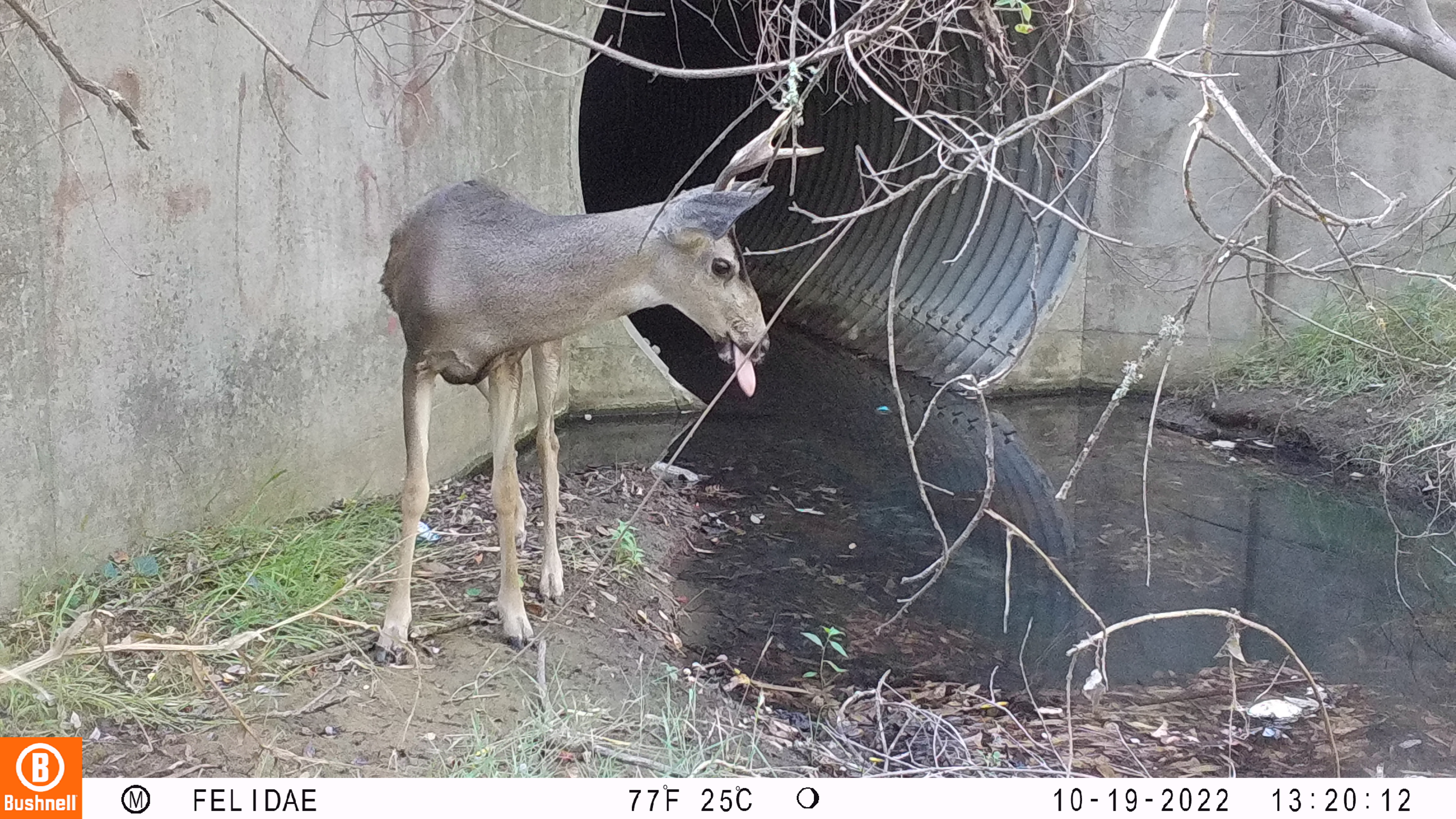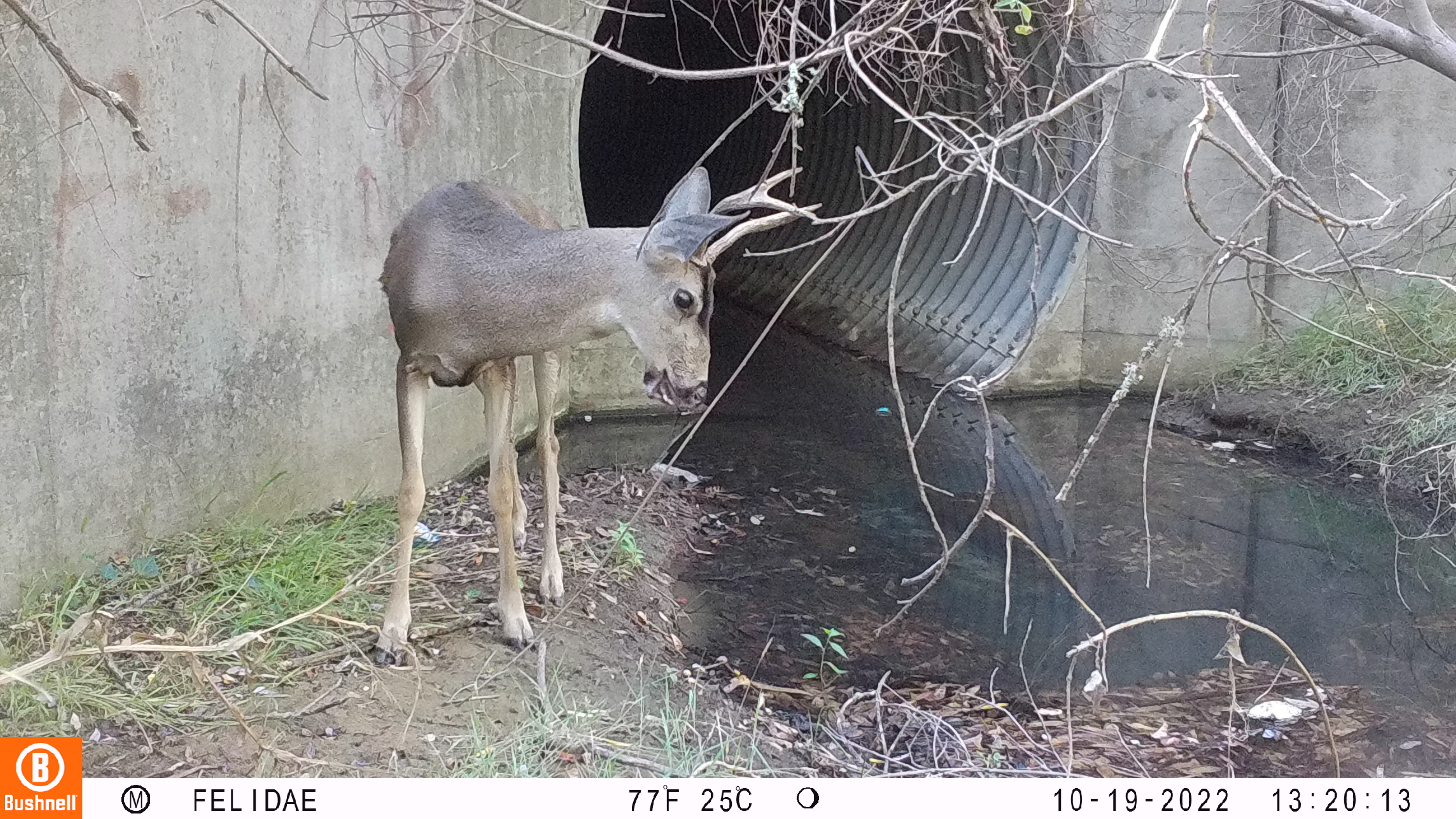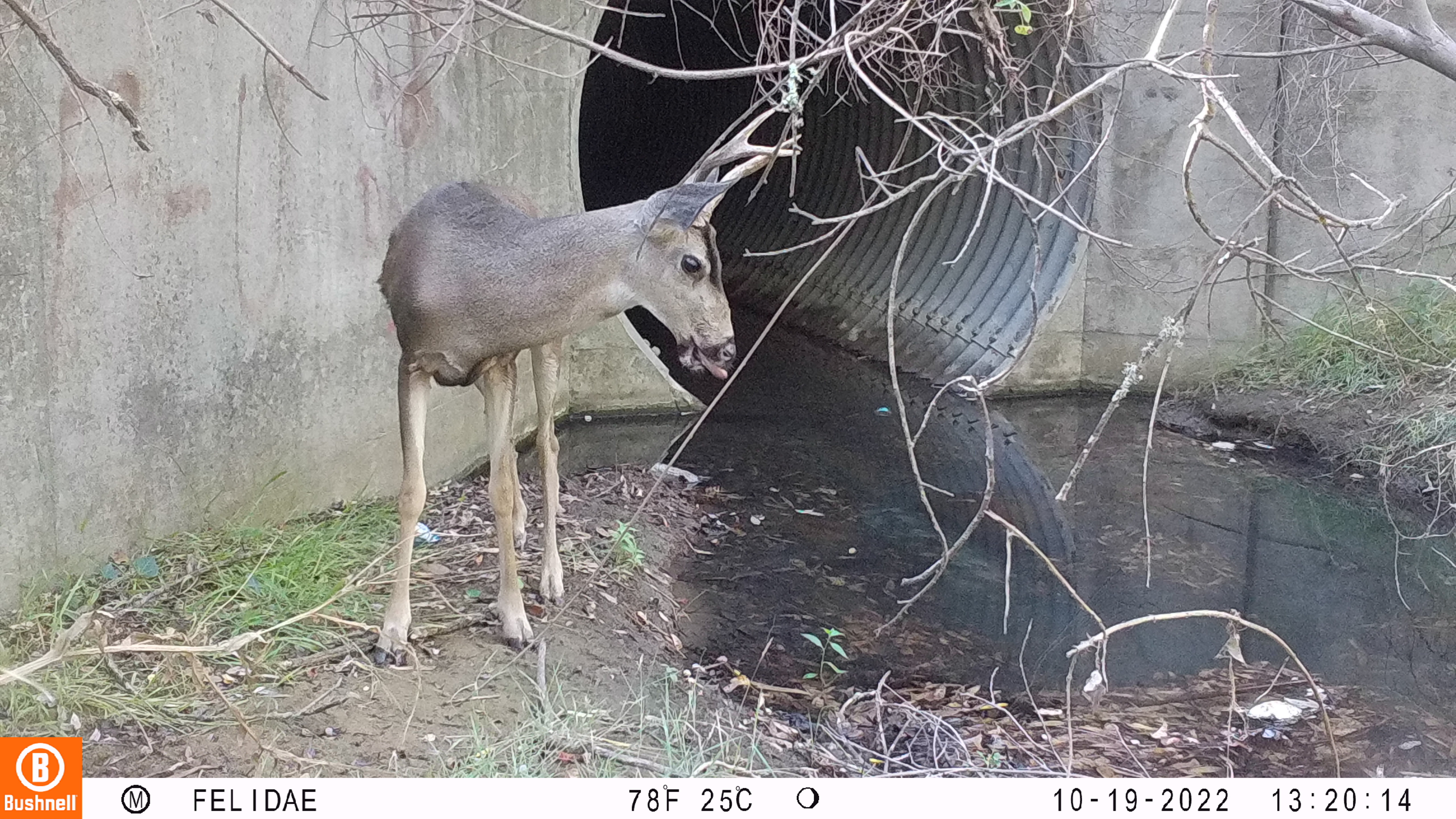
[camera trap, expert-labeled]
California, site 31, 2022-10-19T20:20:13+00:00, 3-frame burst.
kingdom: Animalia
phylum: Chordata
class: Mammalia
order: Artiodactyla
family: Cervidae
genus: Odocoileus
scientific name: Odocoileus hemionus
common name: mule deer